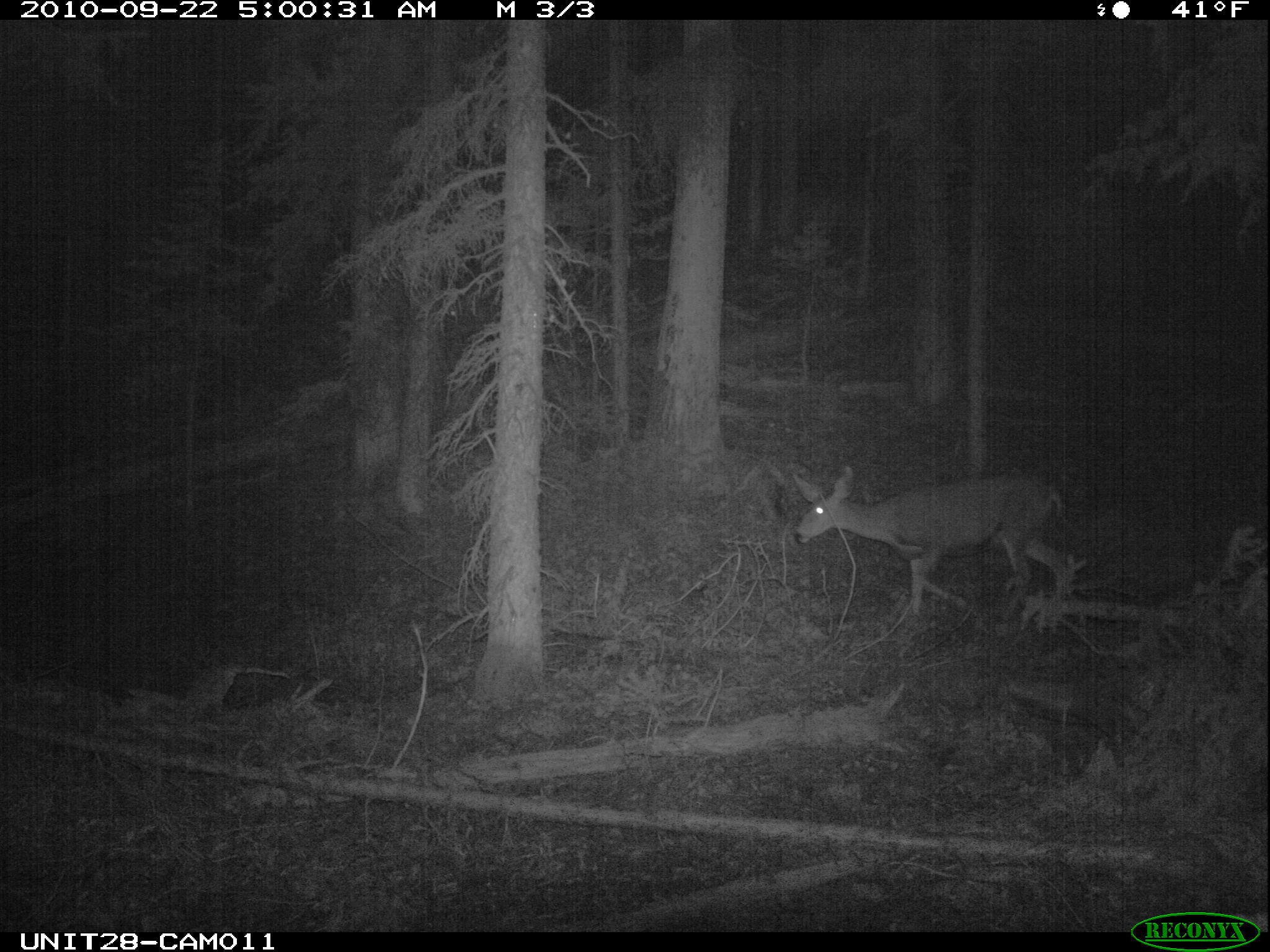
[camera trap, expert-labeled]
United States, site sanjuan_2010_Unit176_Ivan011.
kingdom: Animalia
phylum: Chordata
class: Mammalia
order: Artiodactyla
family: Cervidae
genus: Odocoileus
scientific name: Odocoileus hemionus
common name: mule deer